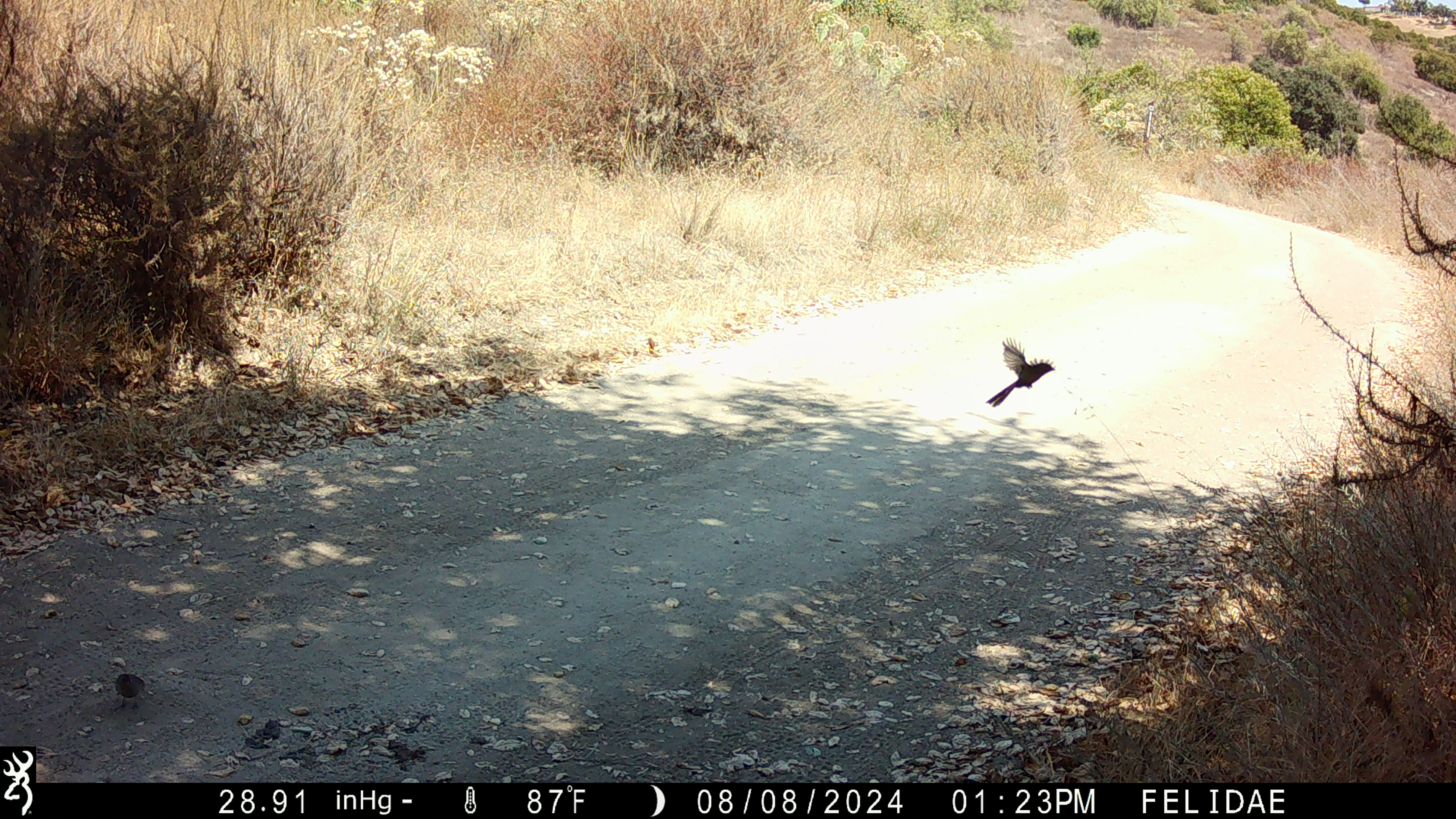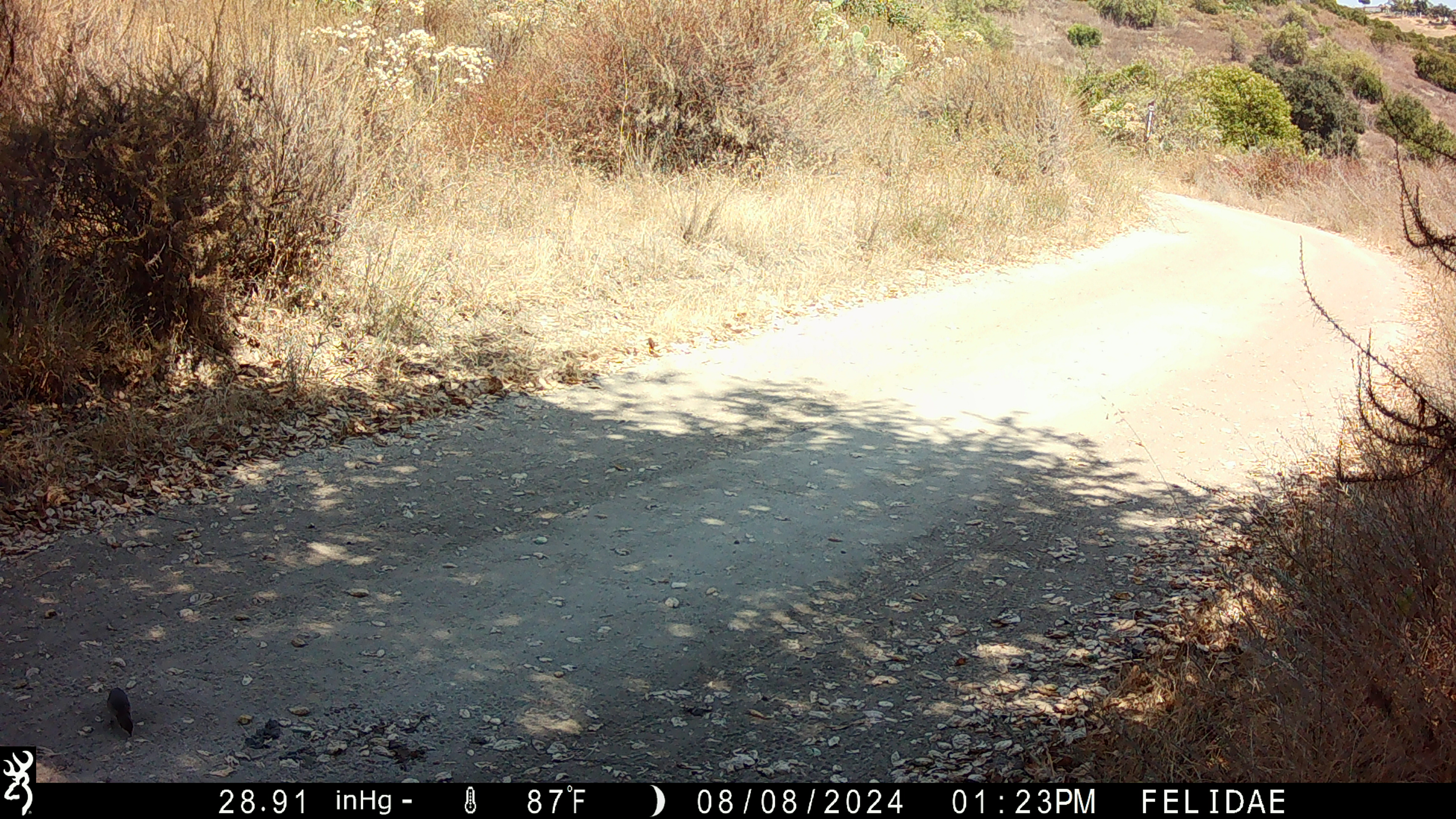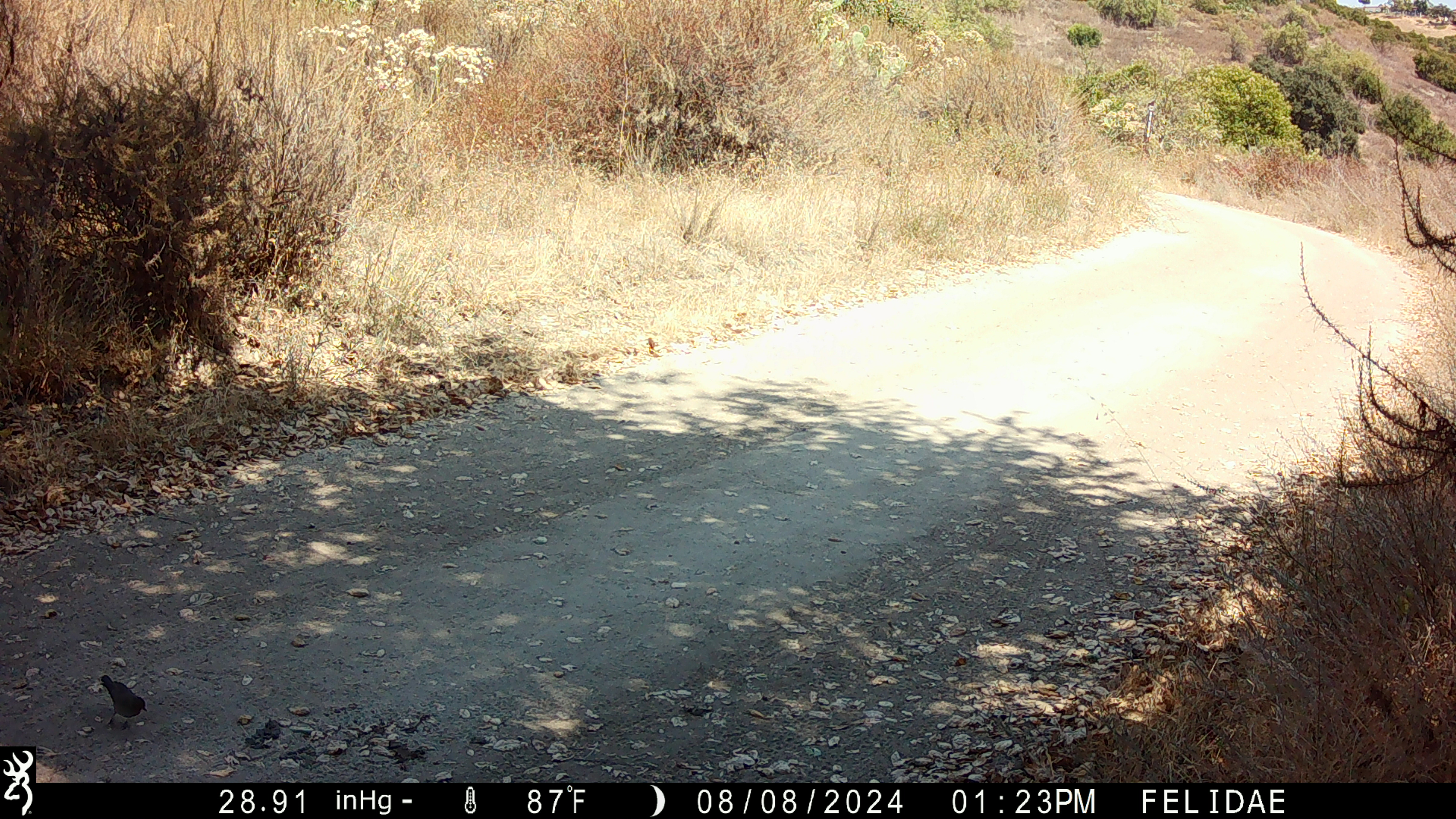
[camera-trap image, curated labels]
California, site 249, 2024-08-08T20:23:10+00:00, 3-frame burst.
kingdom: Animalia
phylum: Chordata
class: Aves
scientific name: Aves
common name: bird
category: unknown bird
Unknown bird (bird) (Aves).